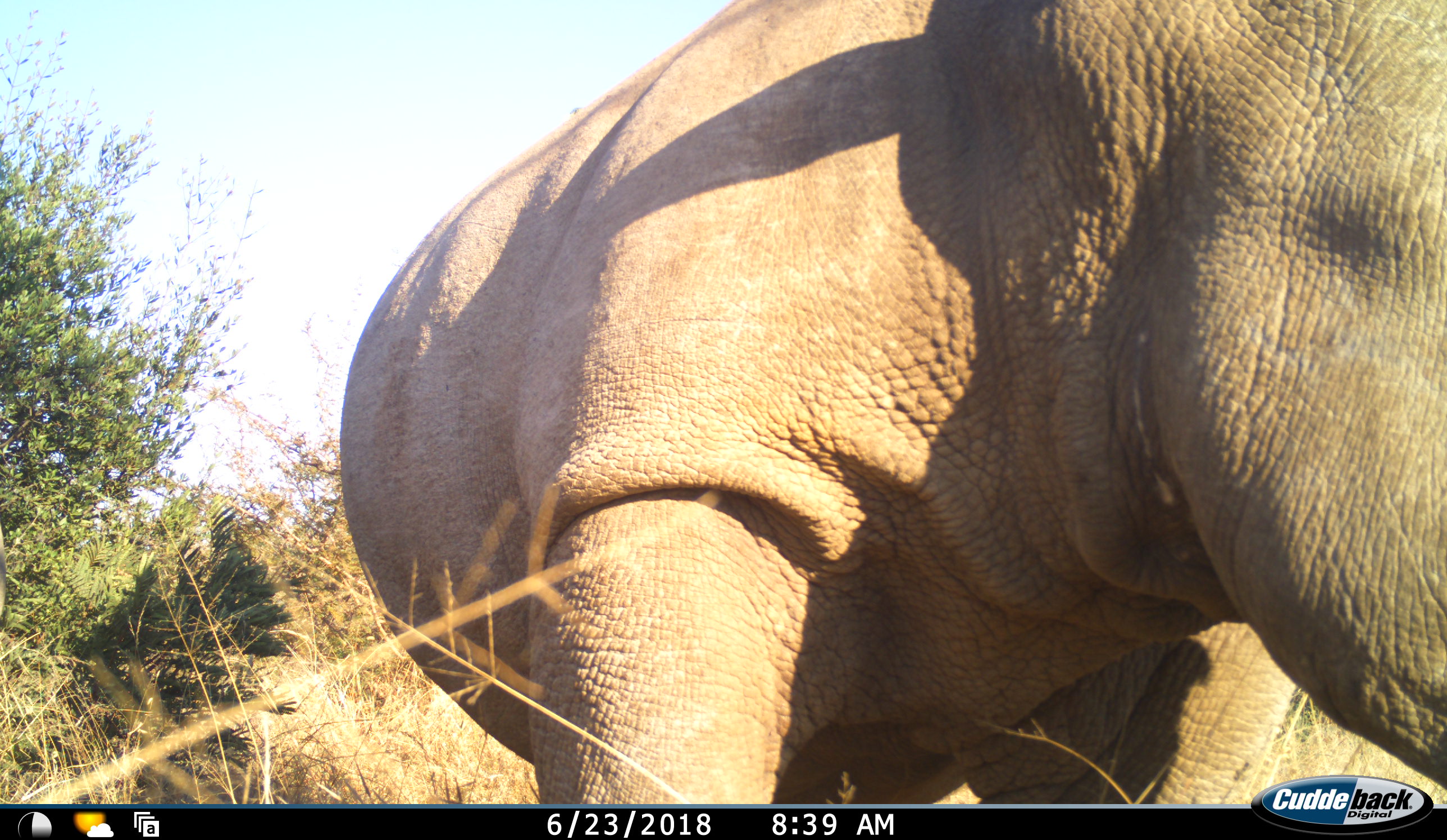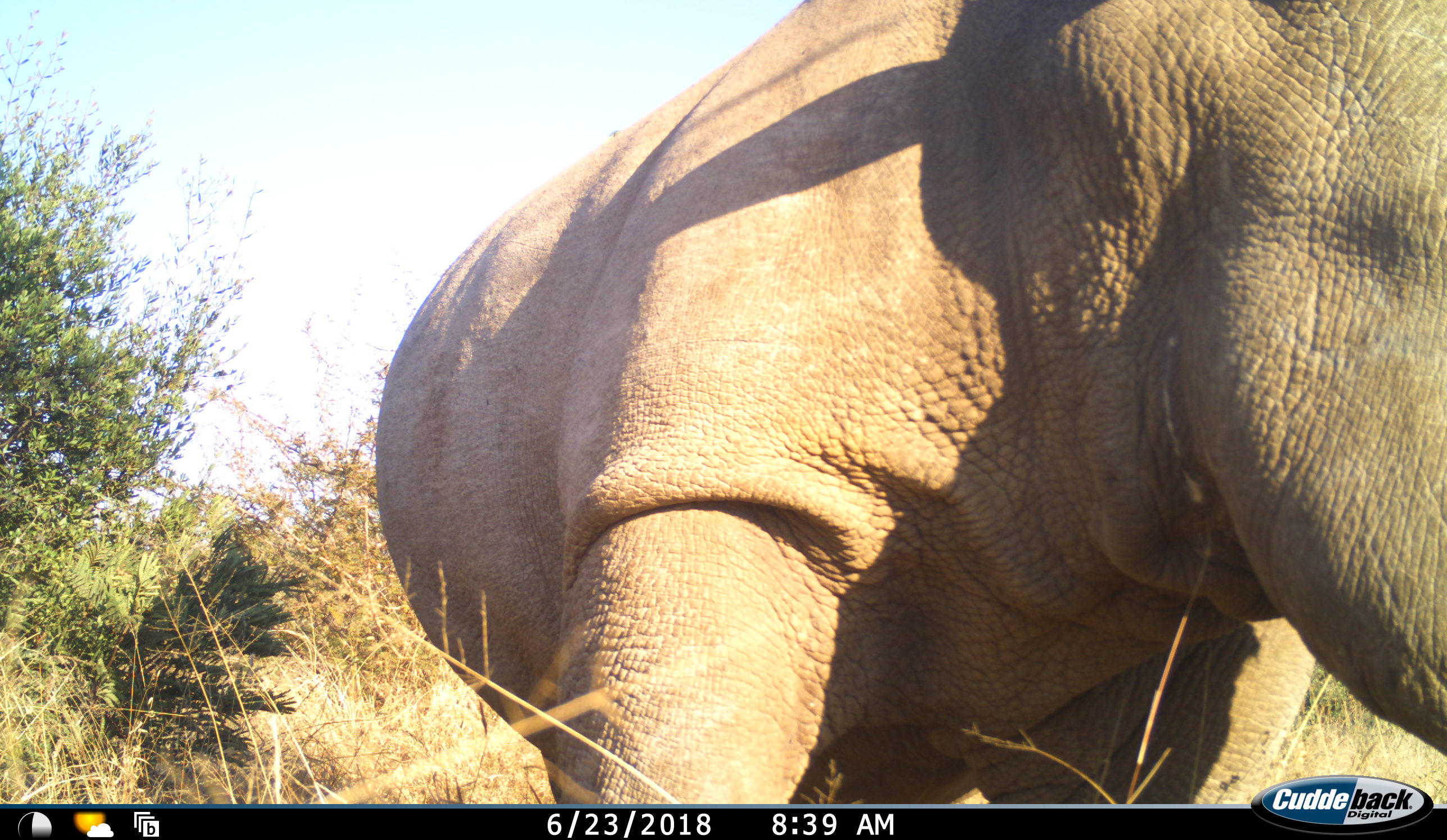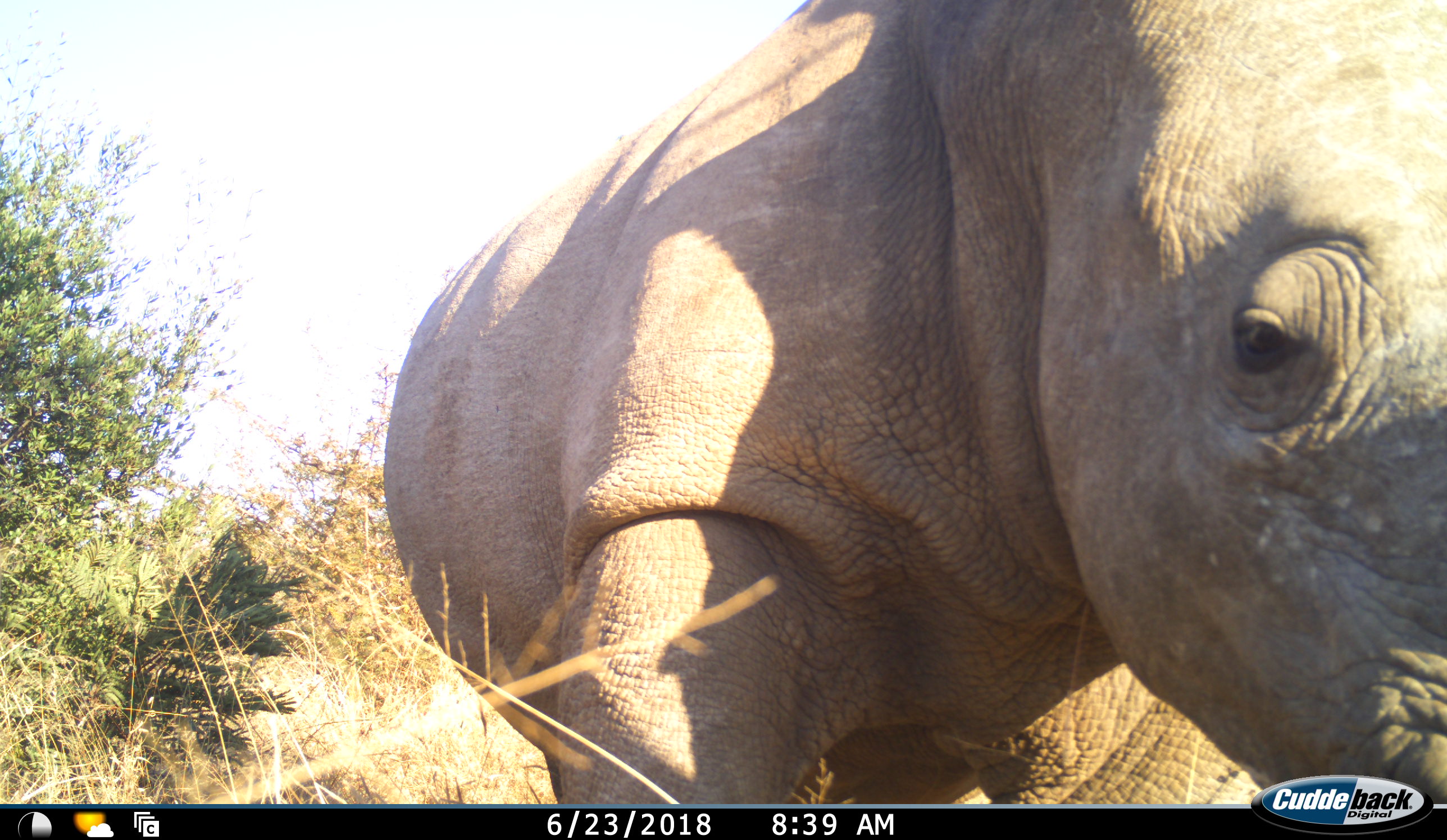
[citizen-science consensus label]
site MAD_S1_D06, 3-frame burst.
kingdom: Animalia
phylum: Chordata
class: Mammalia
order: Perissodactyla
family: Rhinocerotidae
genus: Ceratotherium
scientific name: Ceratotherium simum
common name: white rhinoceros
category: rhinoceroswhite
Rhinoceroswhite (white rhinoceros) (Ceratotherium simum), count 1. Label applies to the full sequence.